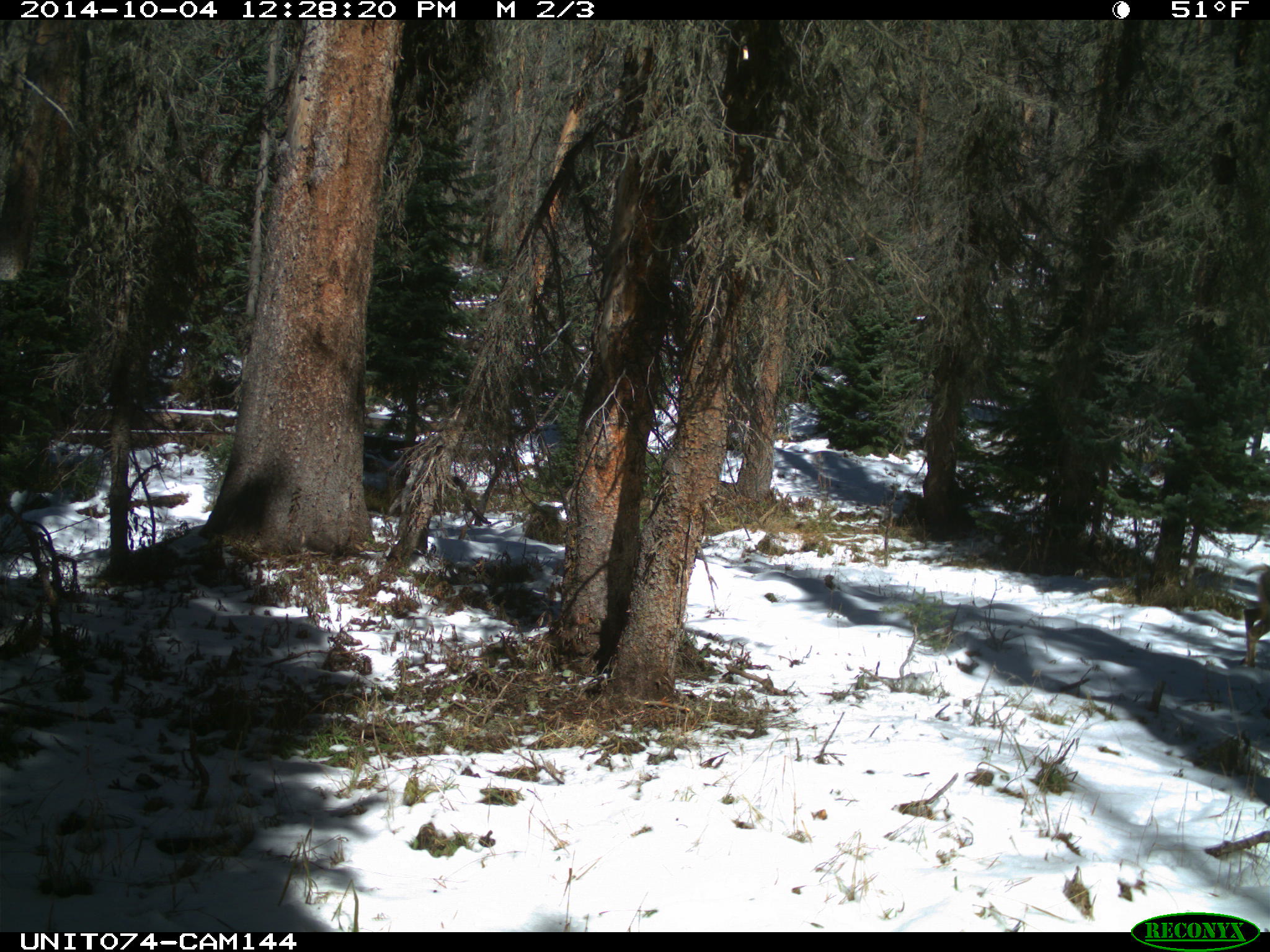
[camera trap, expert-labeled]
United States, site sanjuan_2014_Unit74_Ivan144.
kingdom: Animalia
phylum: Chordata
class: Mammalia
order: Artiodactyla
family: Cervidae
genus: Odocoileus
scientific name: Odocoileus hemionus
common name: mule deer